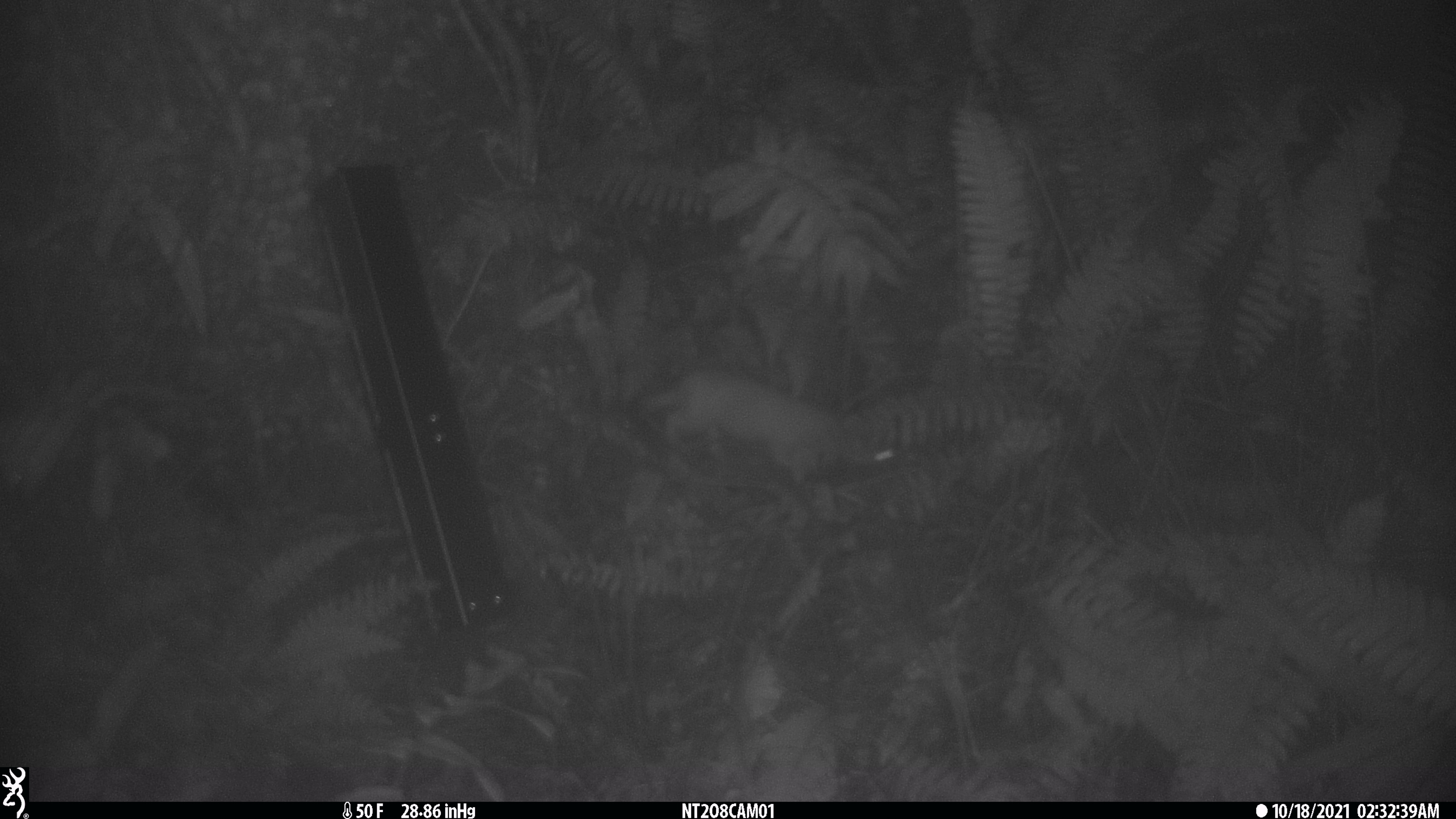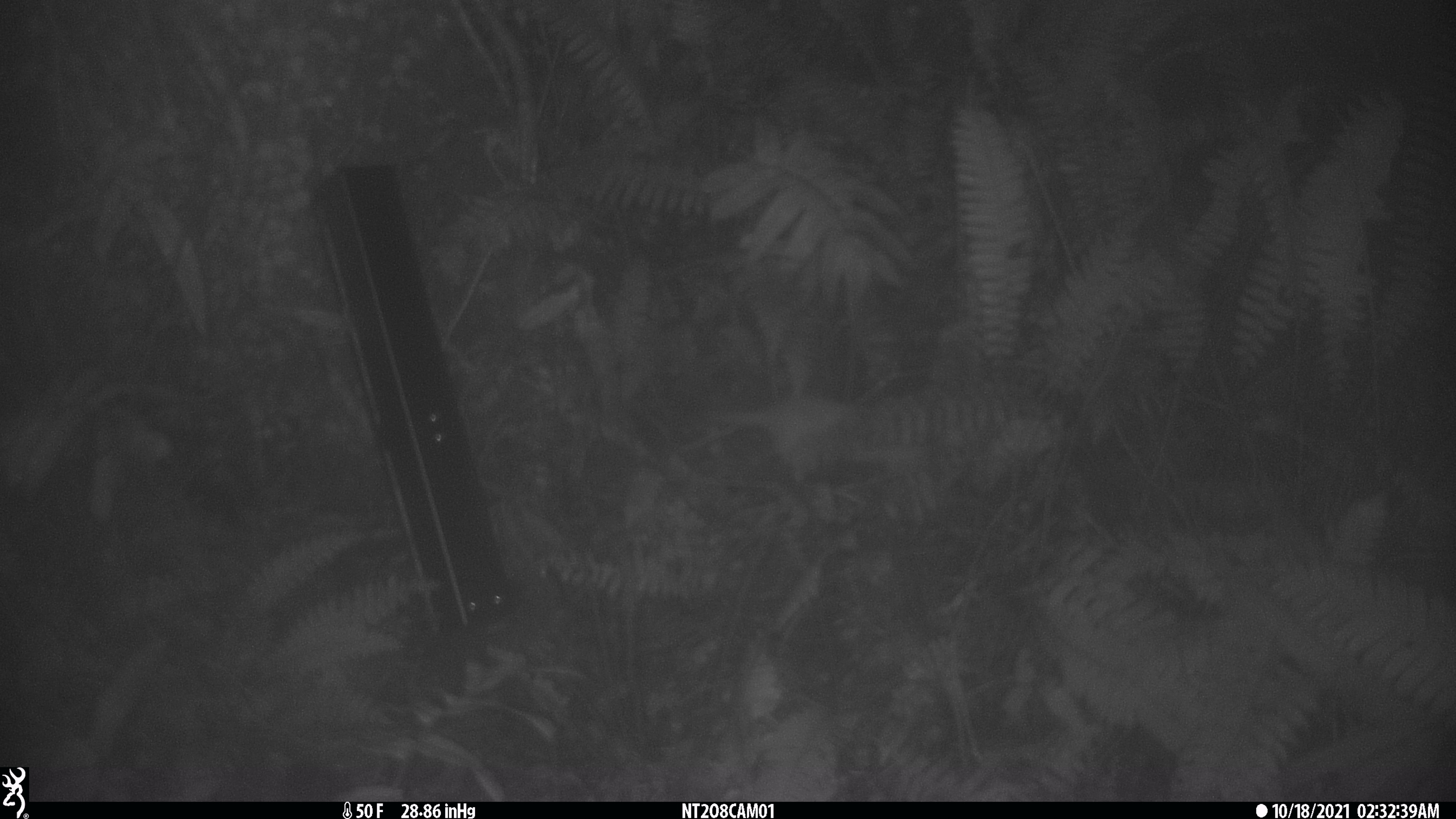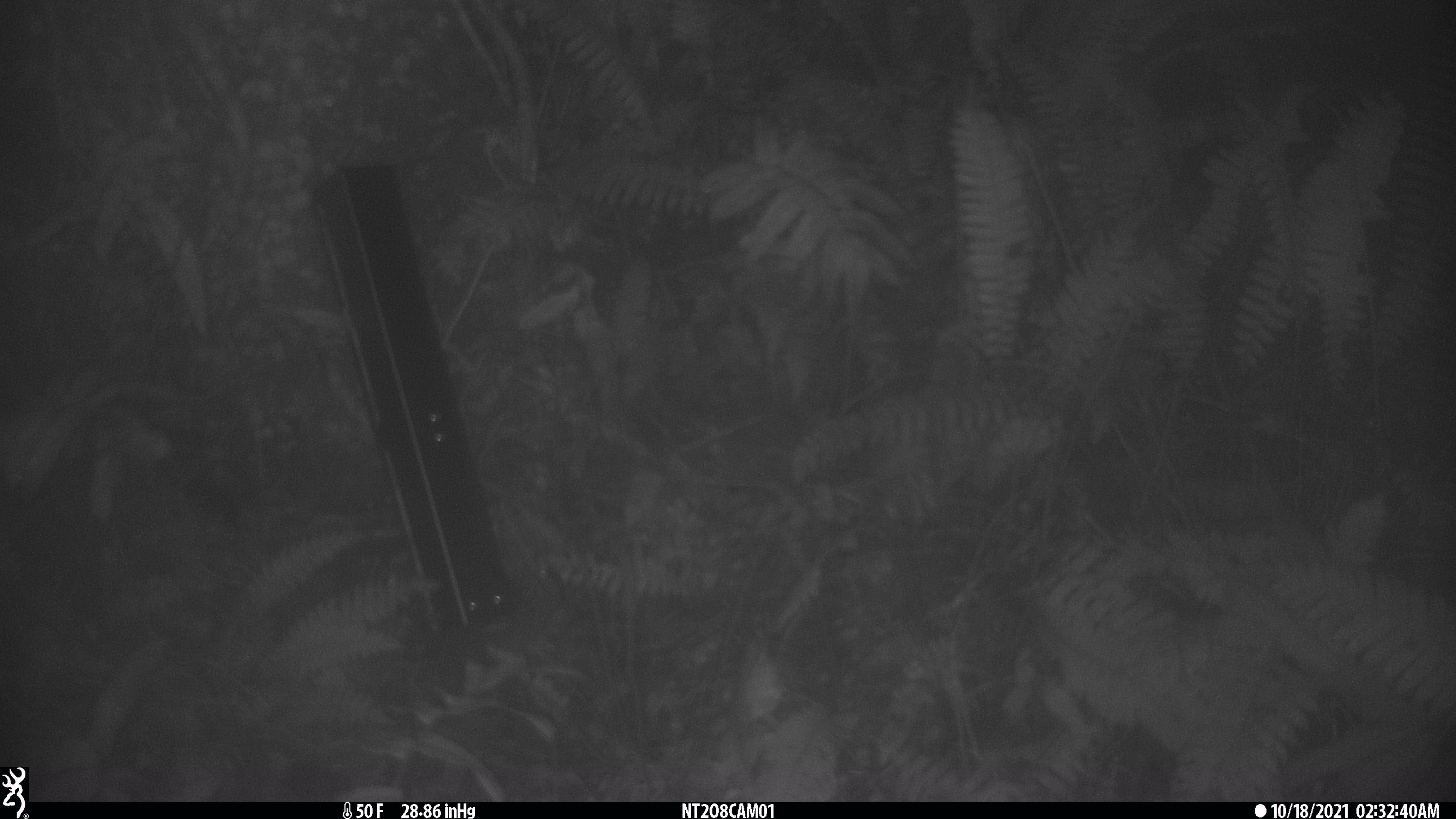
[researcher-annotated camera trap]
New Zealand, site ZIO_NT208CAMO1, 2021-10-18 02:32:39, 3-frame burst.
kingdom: Animalia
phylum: Chordata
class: Mammalia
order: Carnivora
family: Mustelidae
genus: Mustela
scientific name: Mustela erminea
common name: stoat